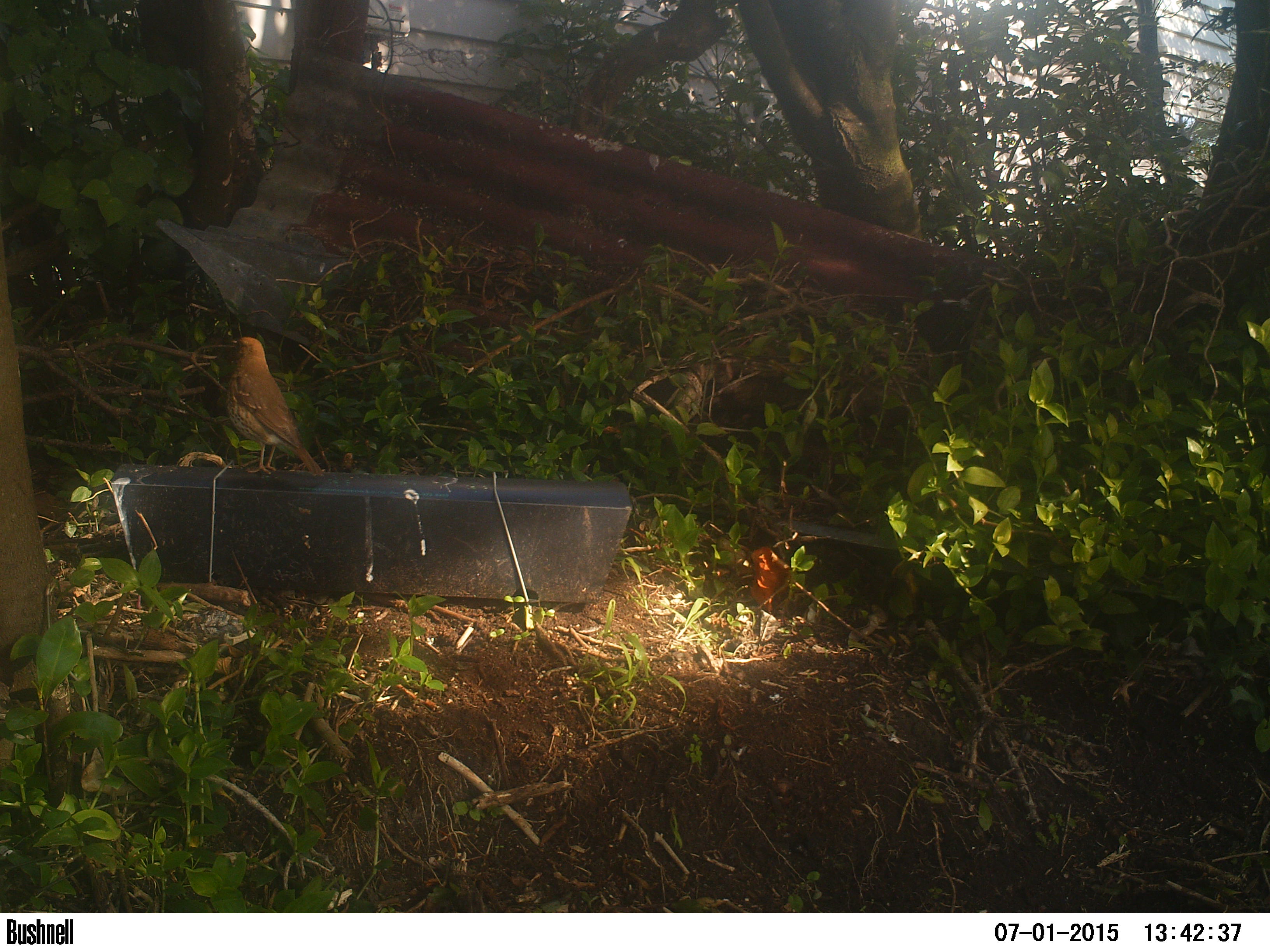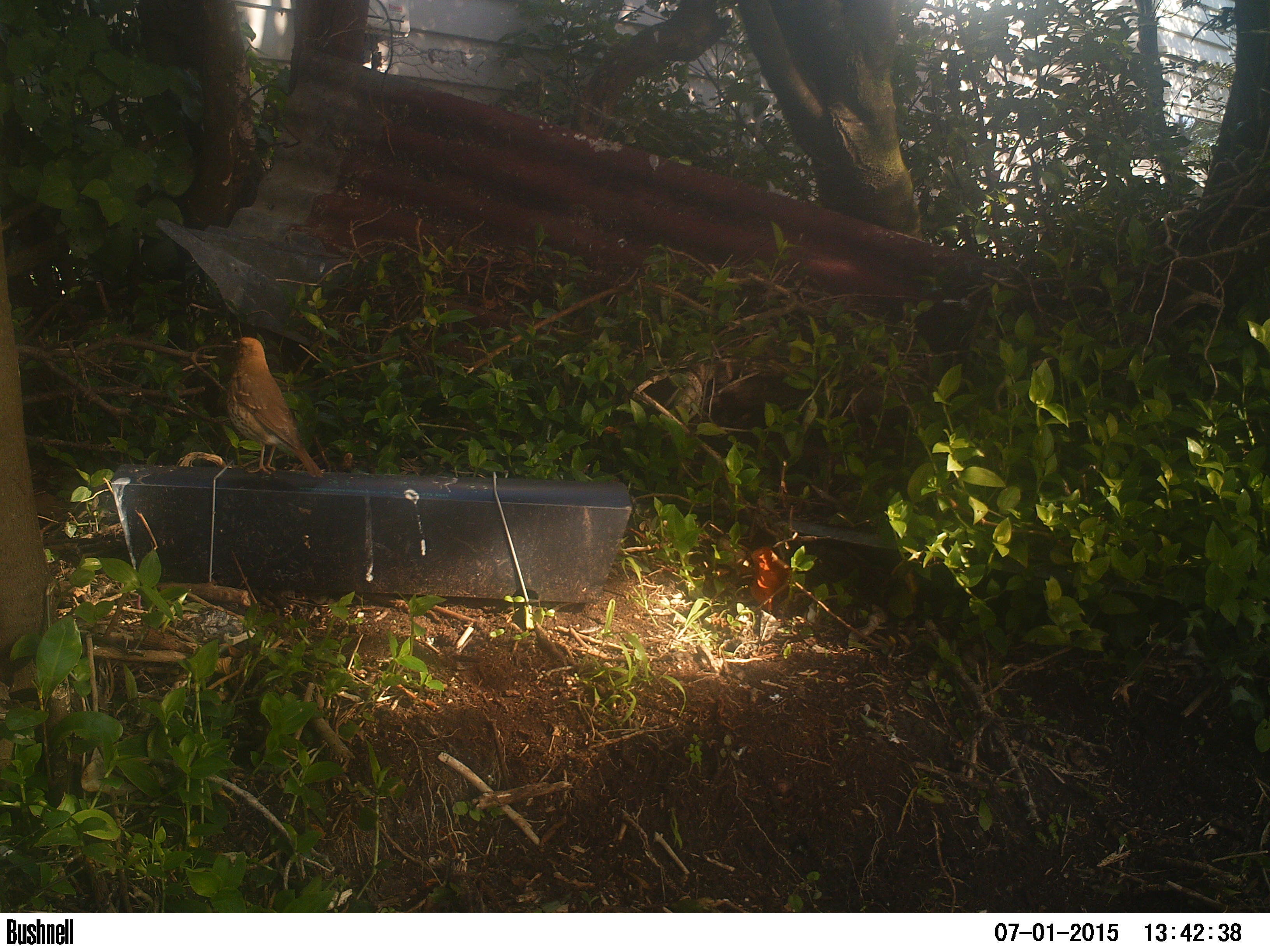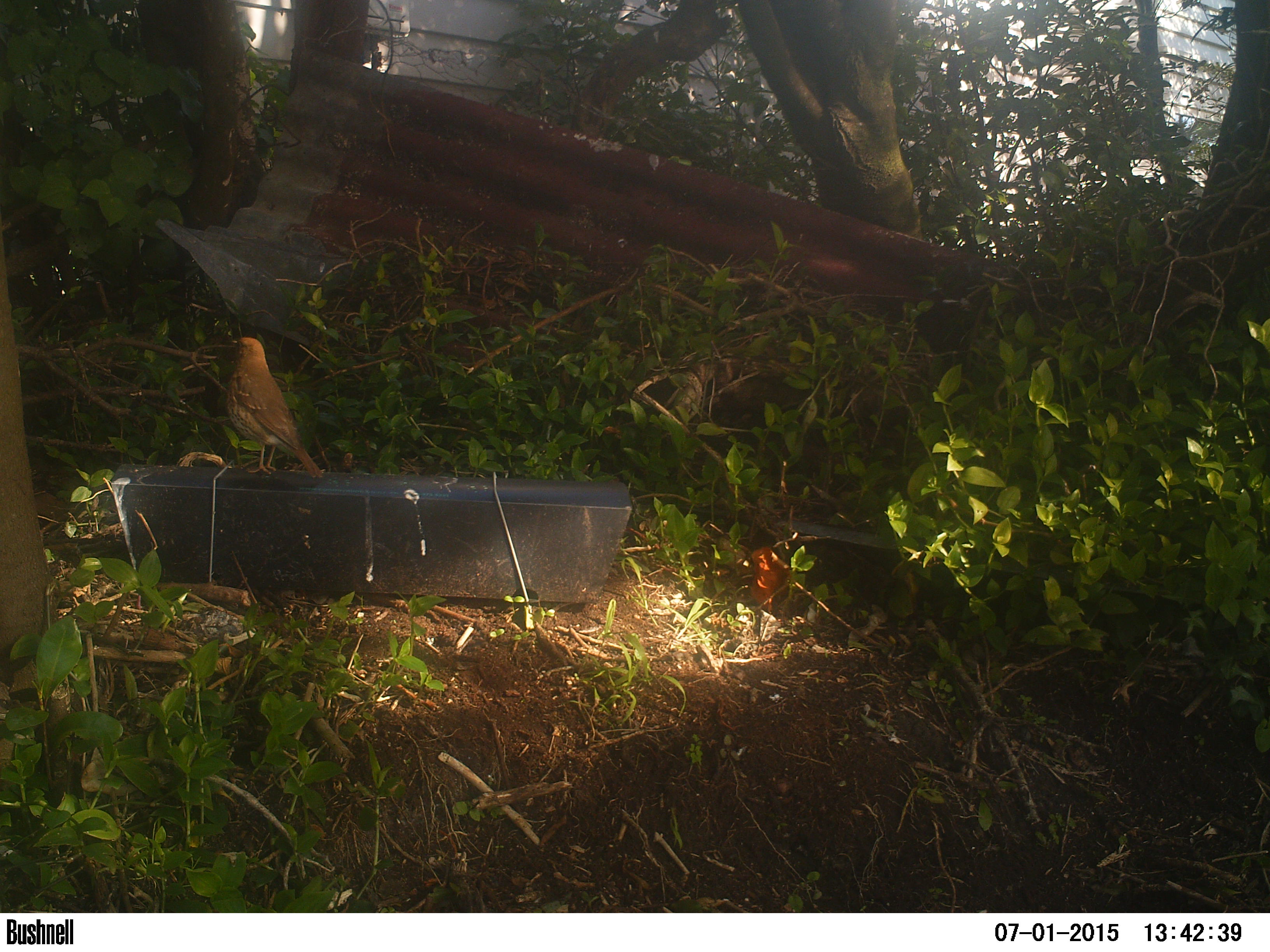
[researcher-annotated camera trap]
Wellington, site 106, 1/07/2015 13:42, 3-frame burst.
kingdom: Animalia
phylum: Chordata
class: Aves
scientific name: Aves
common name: bird